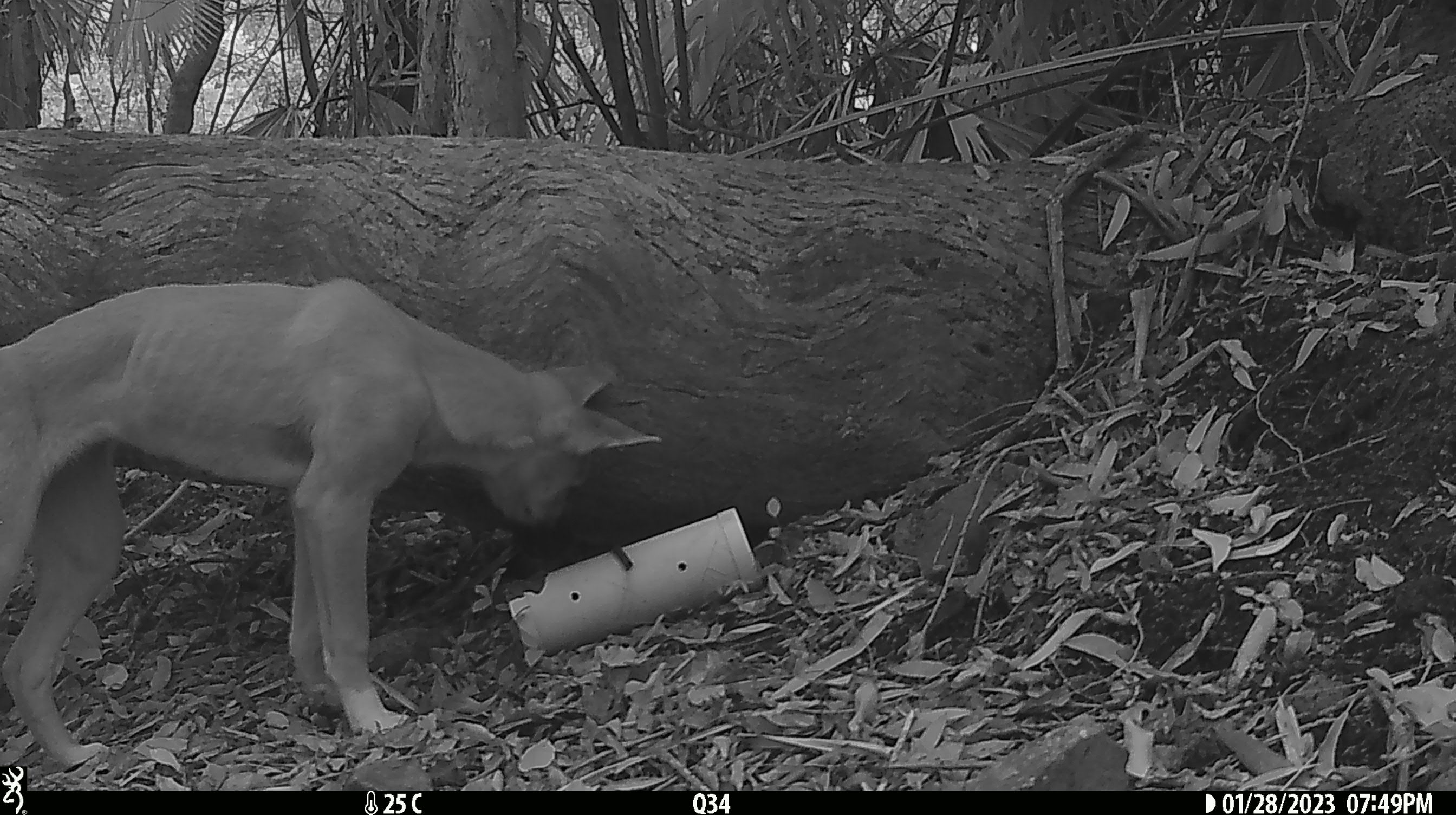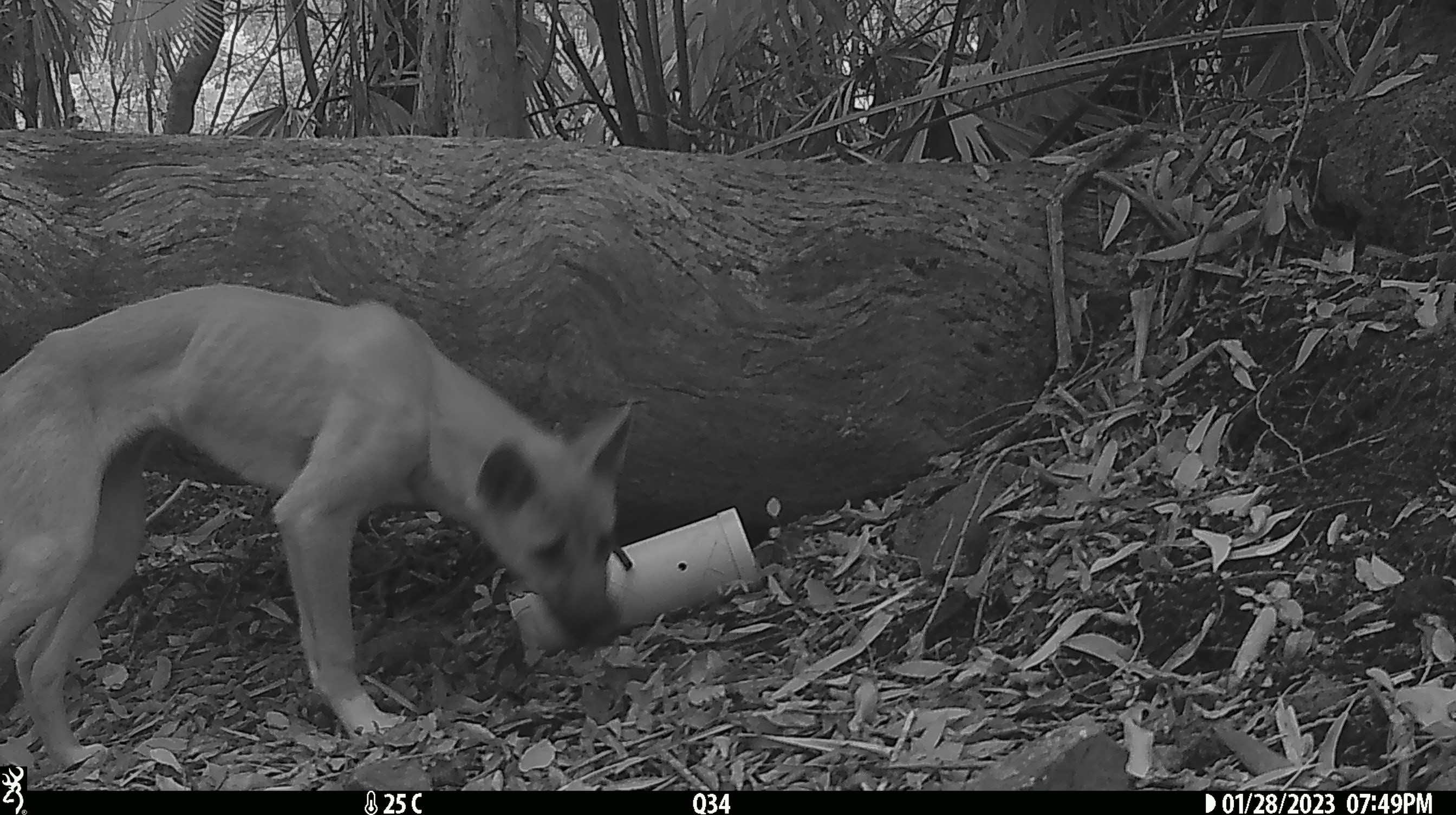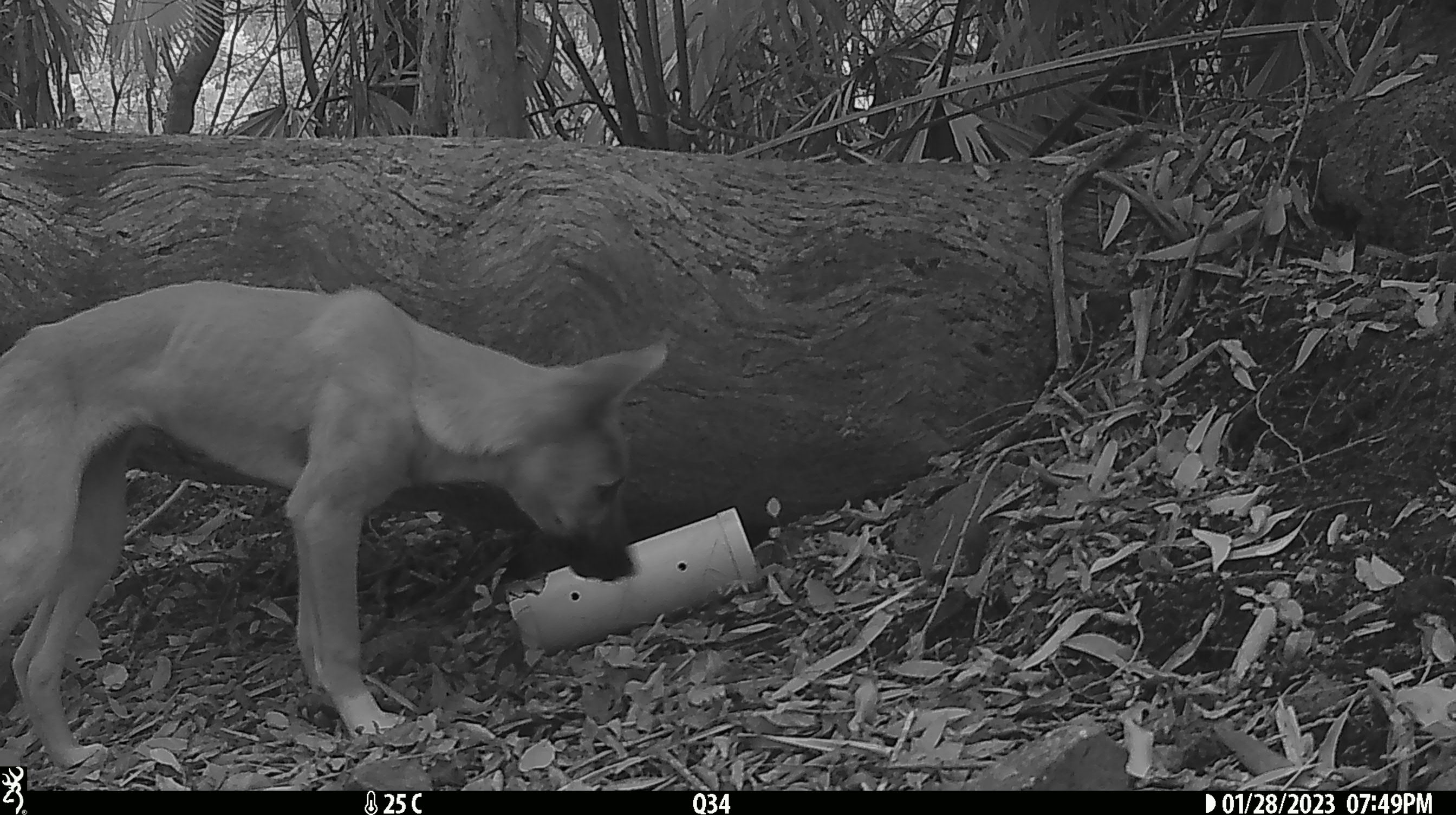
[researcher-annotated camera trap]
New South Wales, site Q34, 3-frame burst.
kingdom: Animalia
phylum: Chordata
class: Mammalia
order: Carnivora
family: Canidae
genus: Canis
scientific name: Canis familiaris dingo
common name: dingo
Dingo (Canis familiaris dingo).